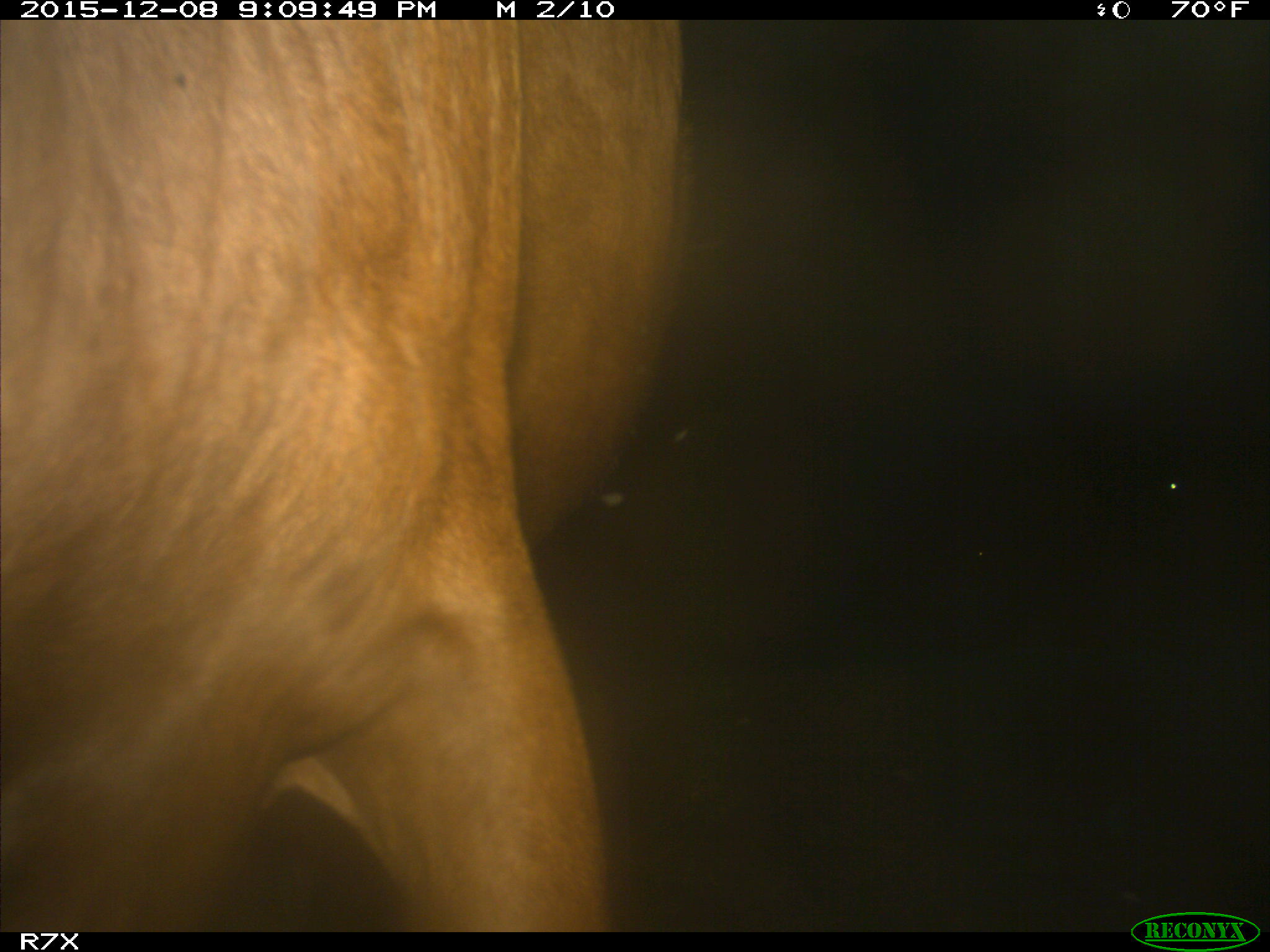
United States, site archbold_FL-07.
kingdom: Animalia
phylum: Chordata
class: Mammalia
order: Artiodactyla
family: Bovidae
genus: Bos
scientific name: Bos taurus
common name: domestic cow